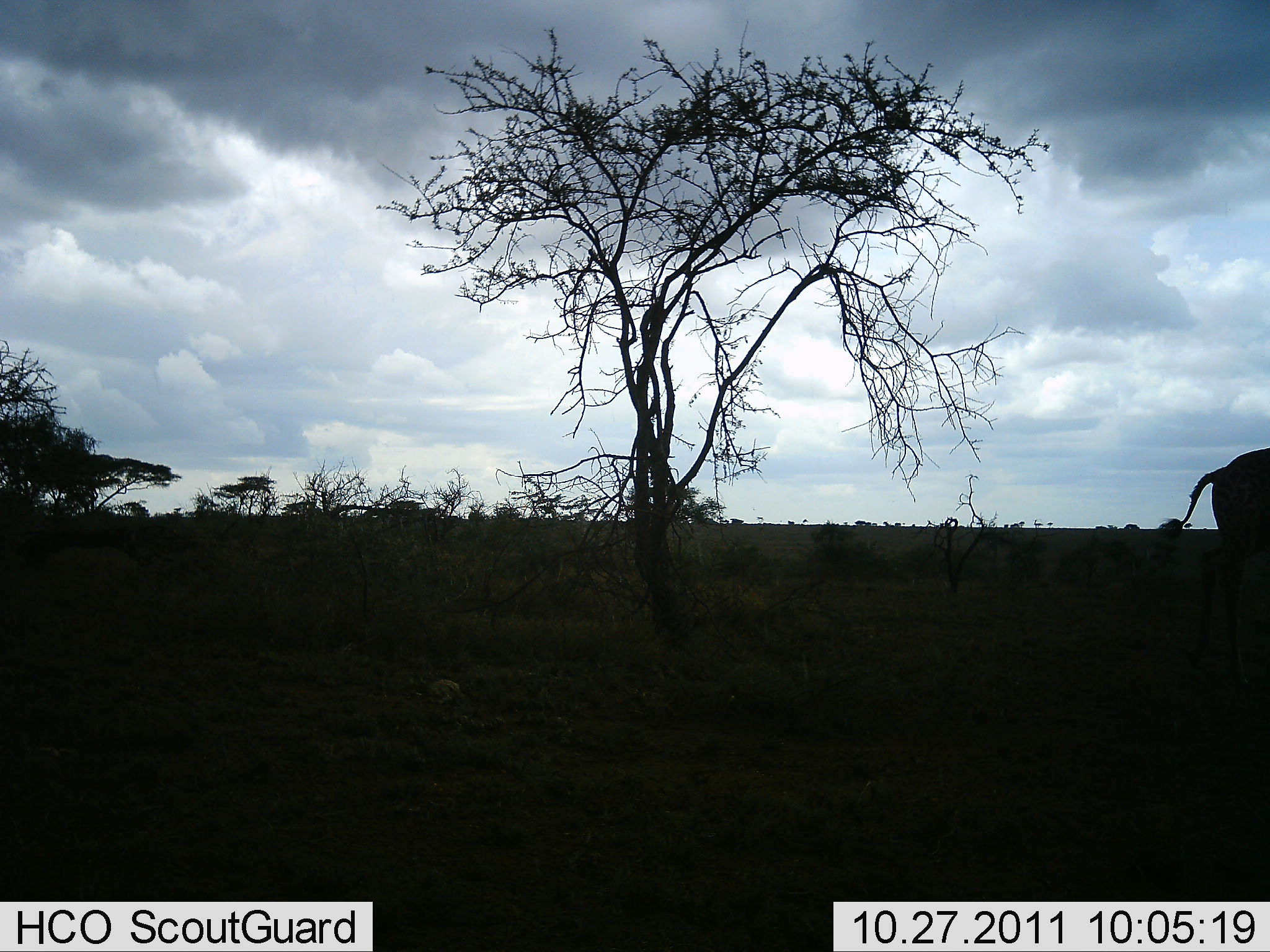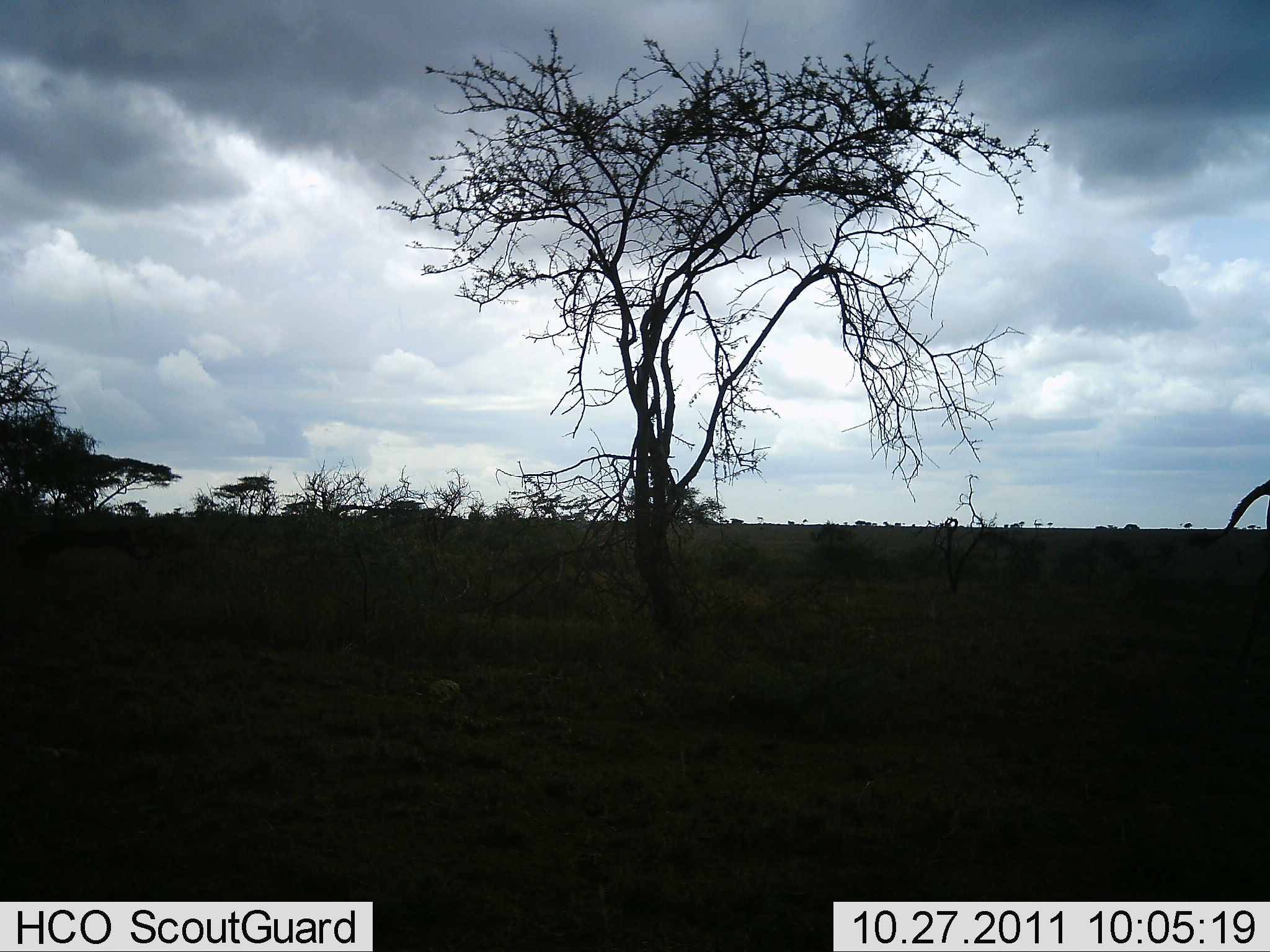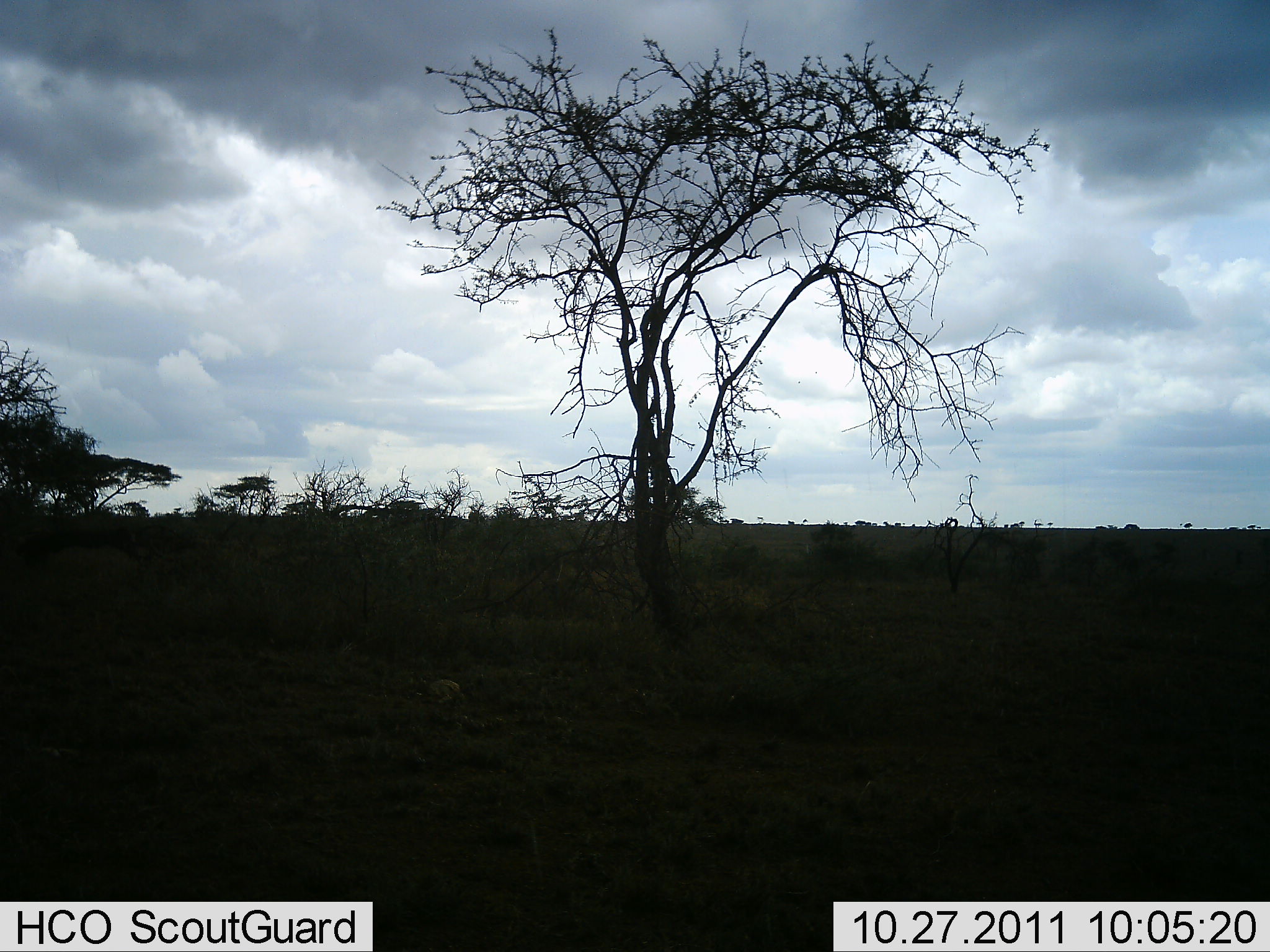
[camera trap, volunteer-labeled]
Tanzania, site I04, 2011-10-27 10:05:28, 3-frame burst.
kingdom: Animalia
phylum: Chordata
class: Mammalia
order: Artiodactyla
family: Giraffidae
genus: Giraffa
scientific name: Giraffa camelopardalis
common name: giraffe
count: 1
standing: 0%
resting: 0%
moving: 100%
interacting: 0%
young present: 0%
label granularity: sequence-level